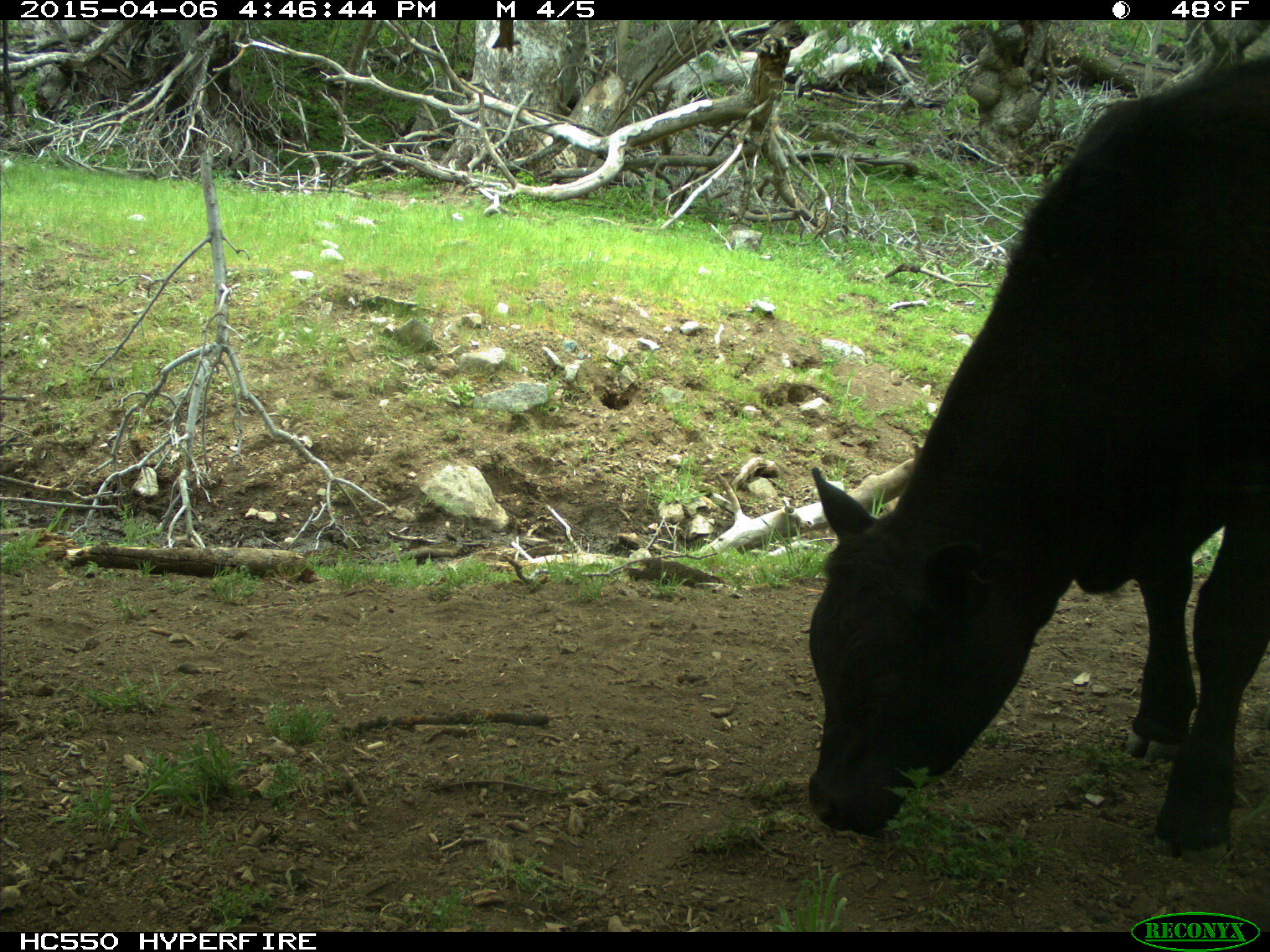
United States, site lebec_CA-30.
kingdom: Animalia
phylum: Chordata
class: Mammalia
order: Artiodactyla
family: Bovidae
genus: Bos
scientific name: Bos taurus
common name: domestic cow